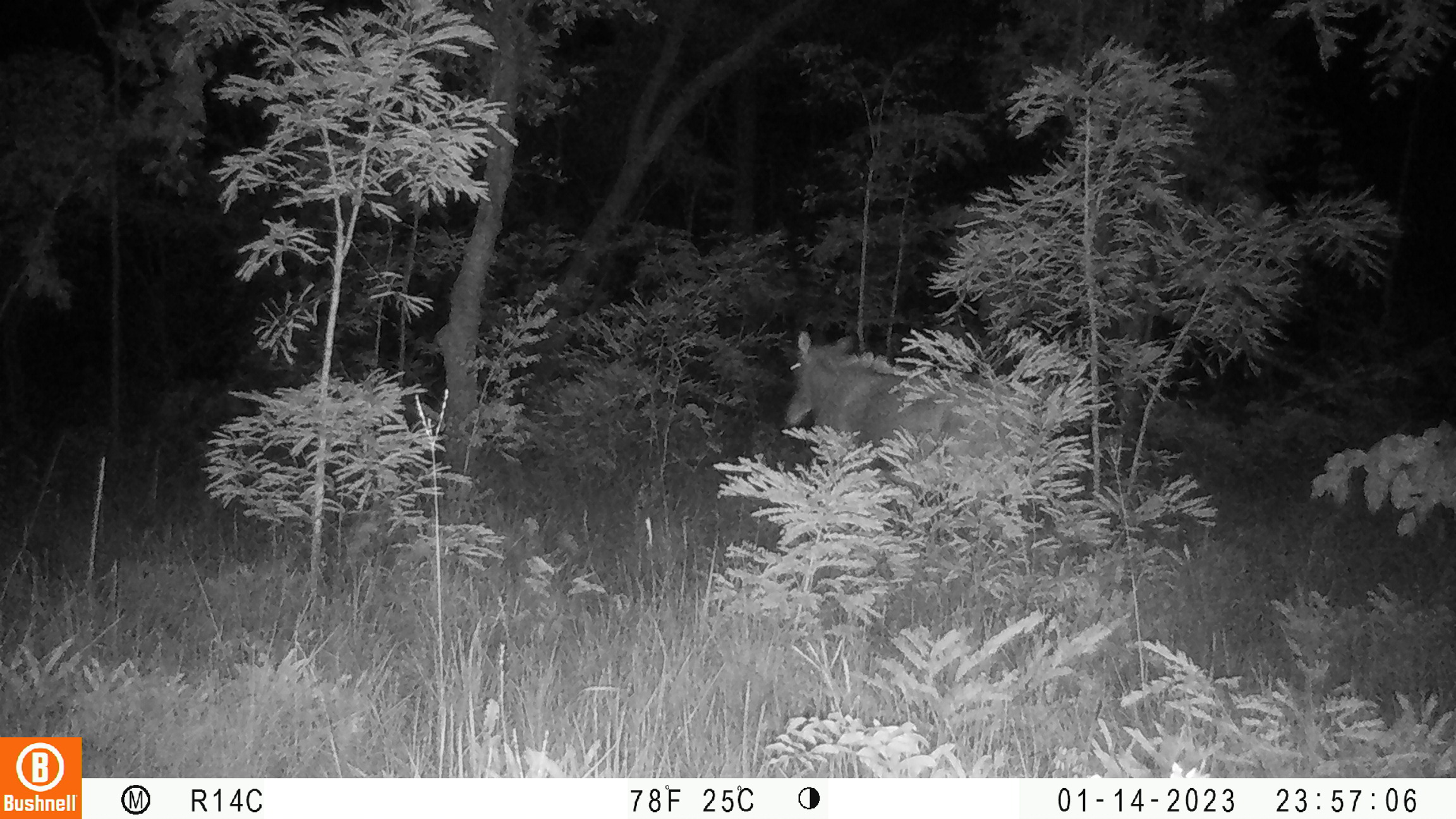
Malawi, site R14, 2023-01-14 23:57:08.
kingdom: Animalia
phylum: Chordata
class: Mammalia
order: Artiodactyla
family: Bovidae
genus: Hippotragus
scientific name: Hippotragus niger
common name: sable antelope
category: sable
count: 1